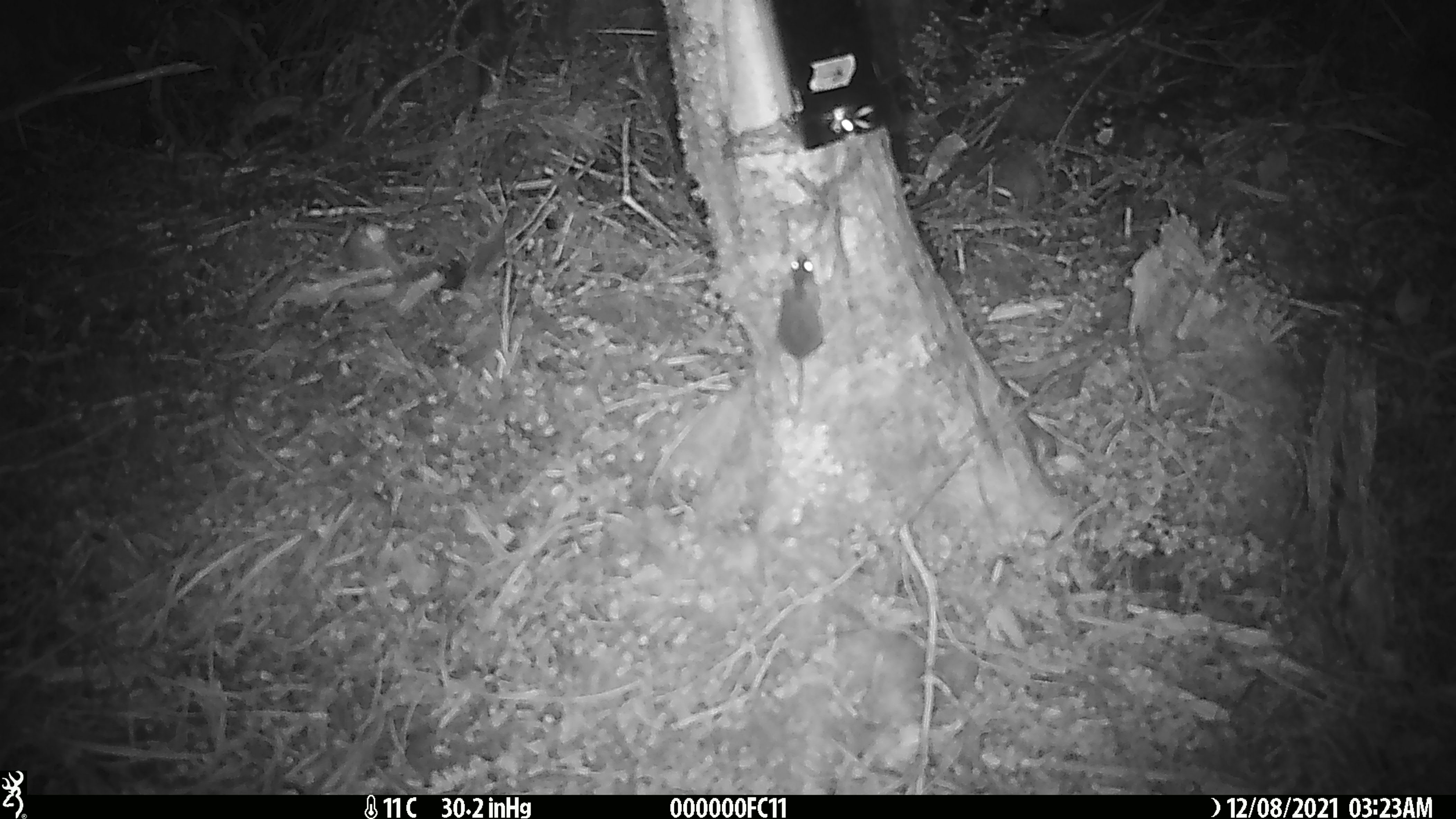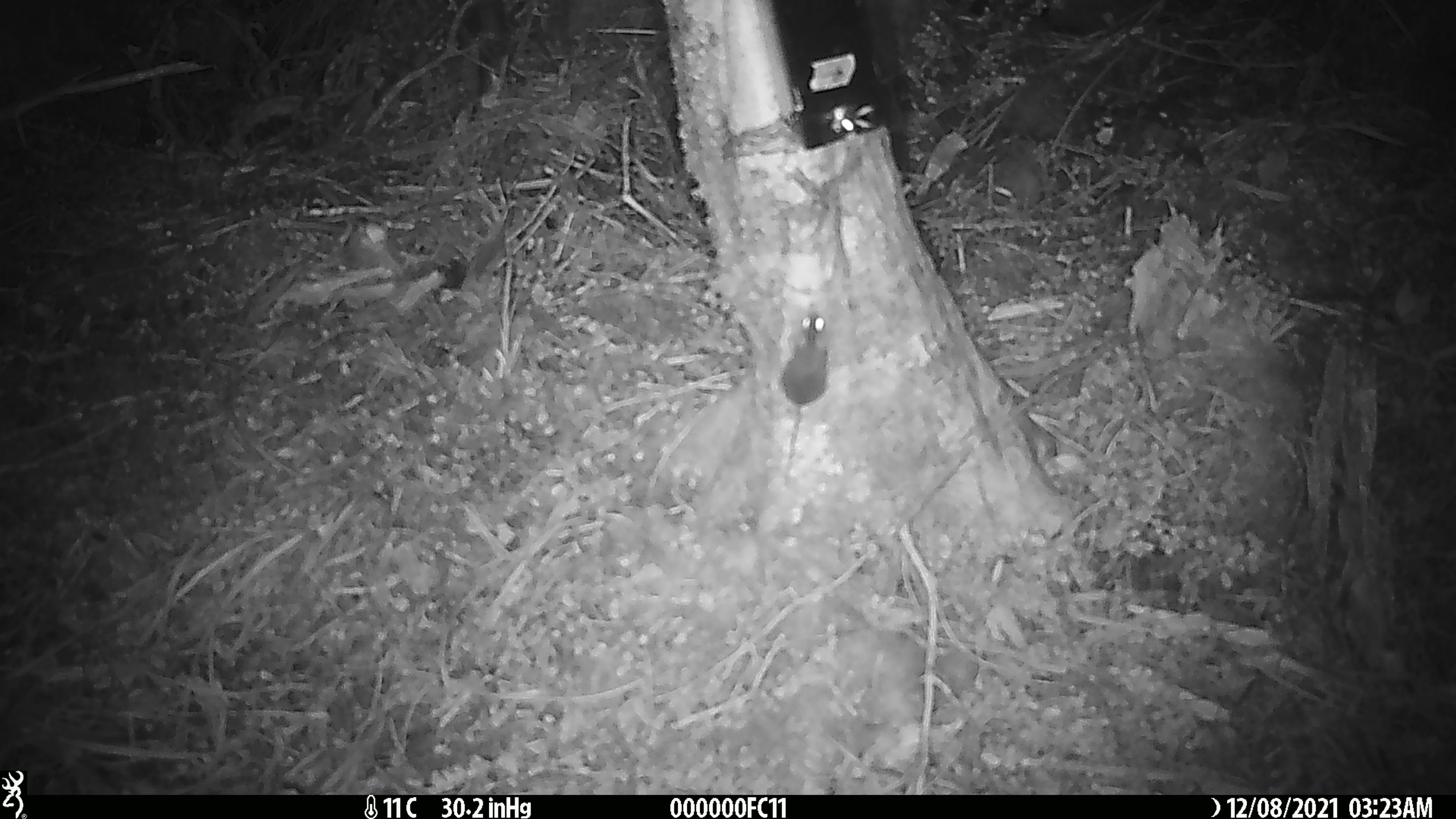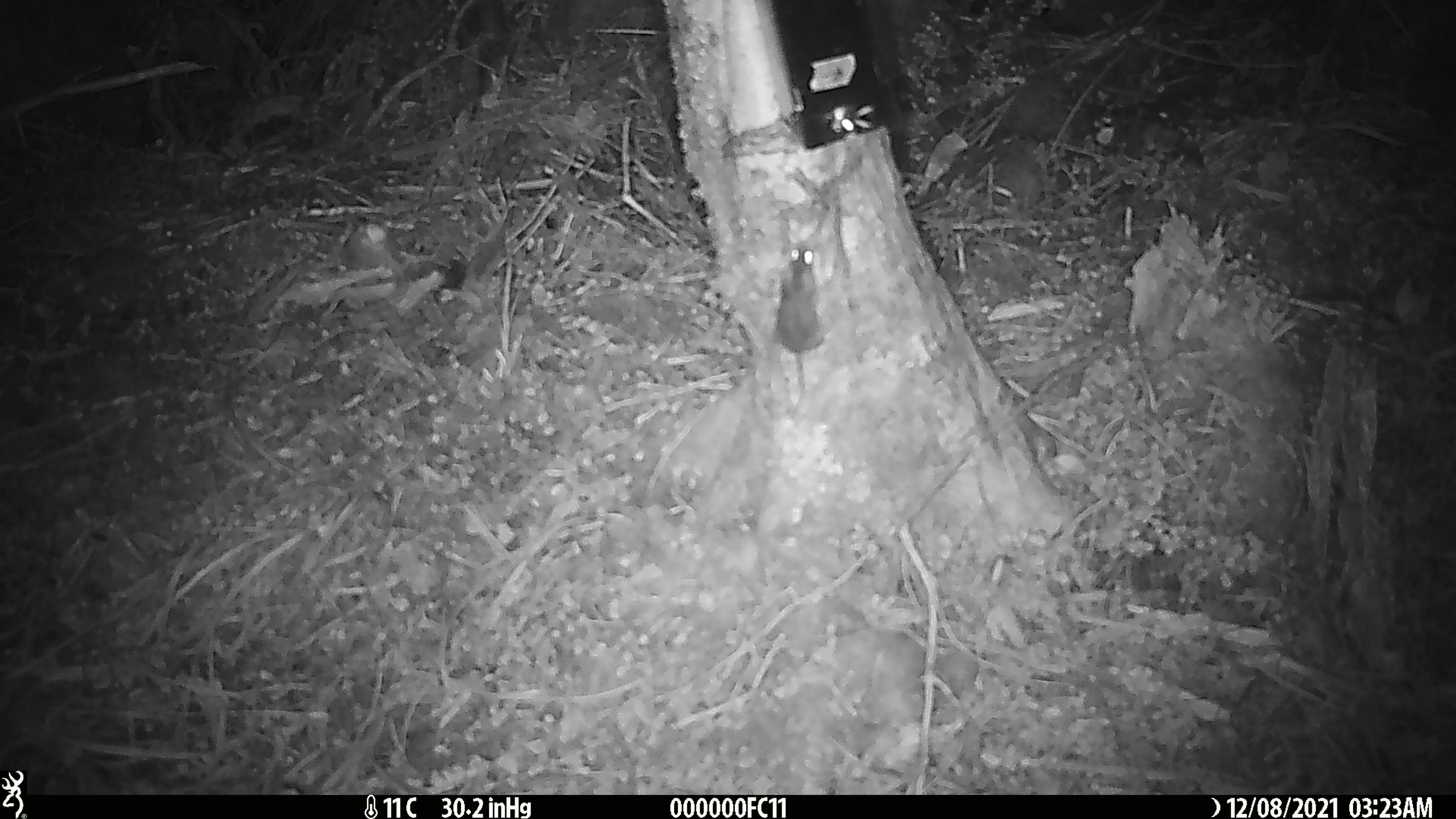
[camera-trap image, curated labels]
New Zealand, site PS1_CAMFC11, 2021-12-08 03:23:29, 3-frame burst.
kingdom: Animalia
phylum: Chordata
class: Mammalia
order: Rodentia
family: Muridae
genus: Mus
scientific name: Mus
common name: mouse